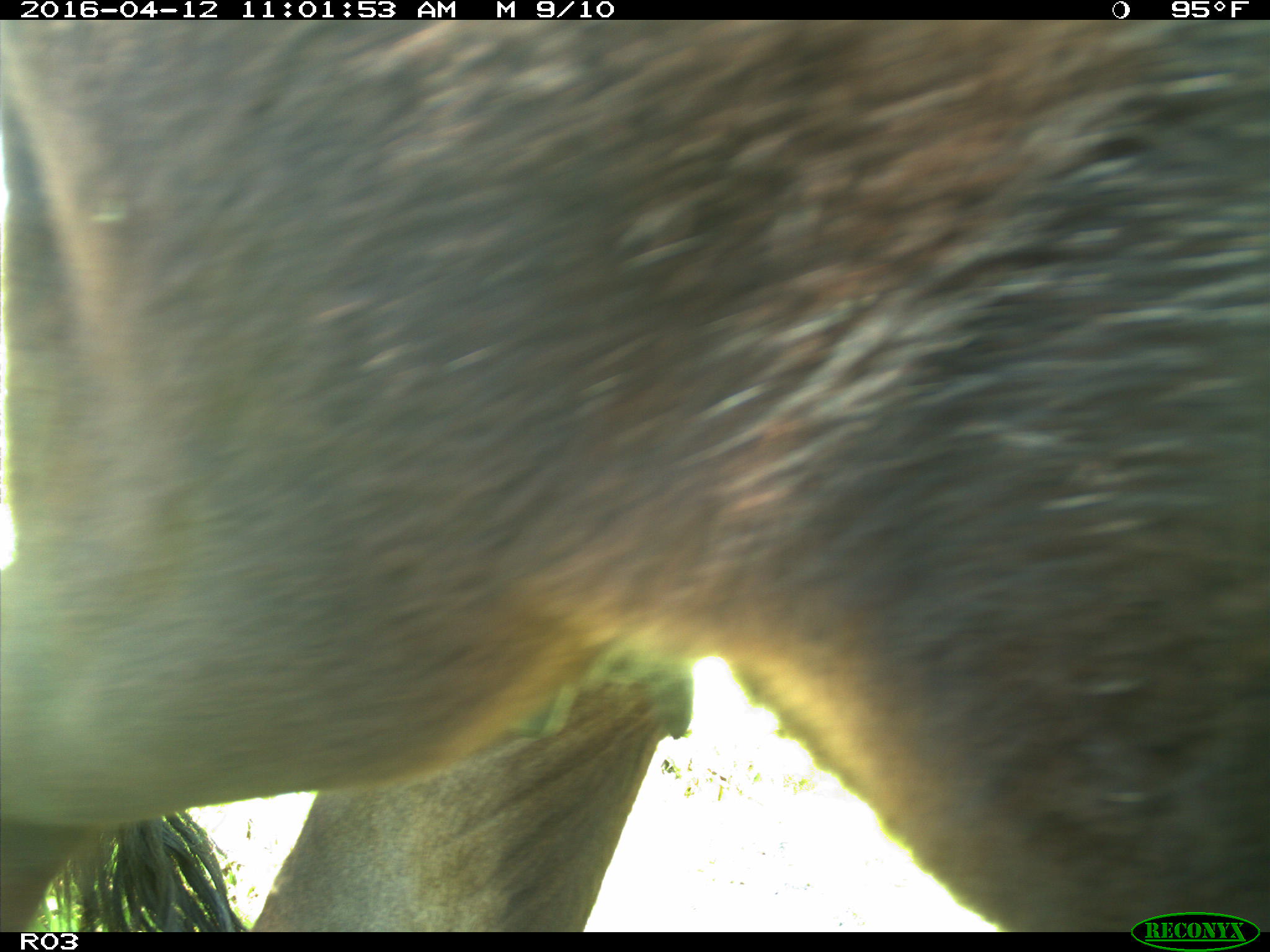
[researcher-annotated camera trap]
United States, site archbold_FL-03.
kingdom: Animalia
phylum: Chordata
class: Mammalia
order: Artiodactyla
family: Bovidae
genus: Bos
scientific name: Bos taurus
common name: domestic cow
Bos taurus (domestic cow).